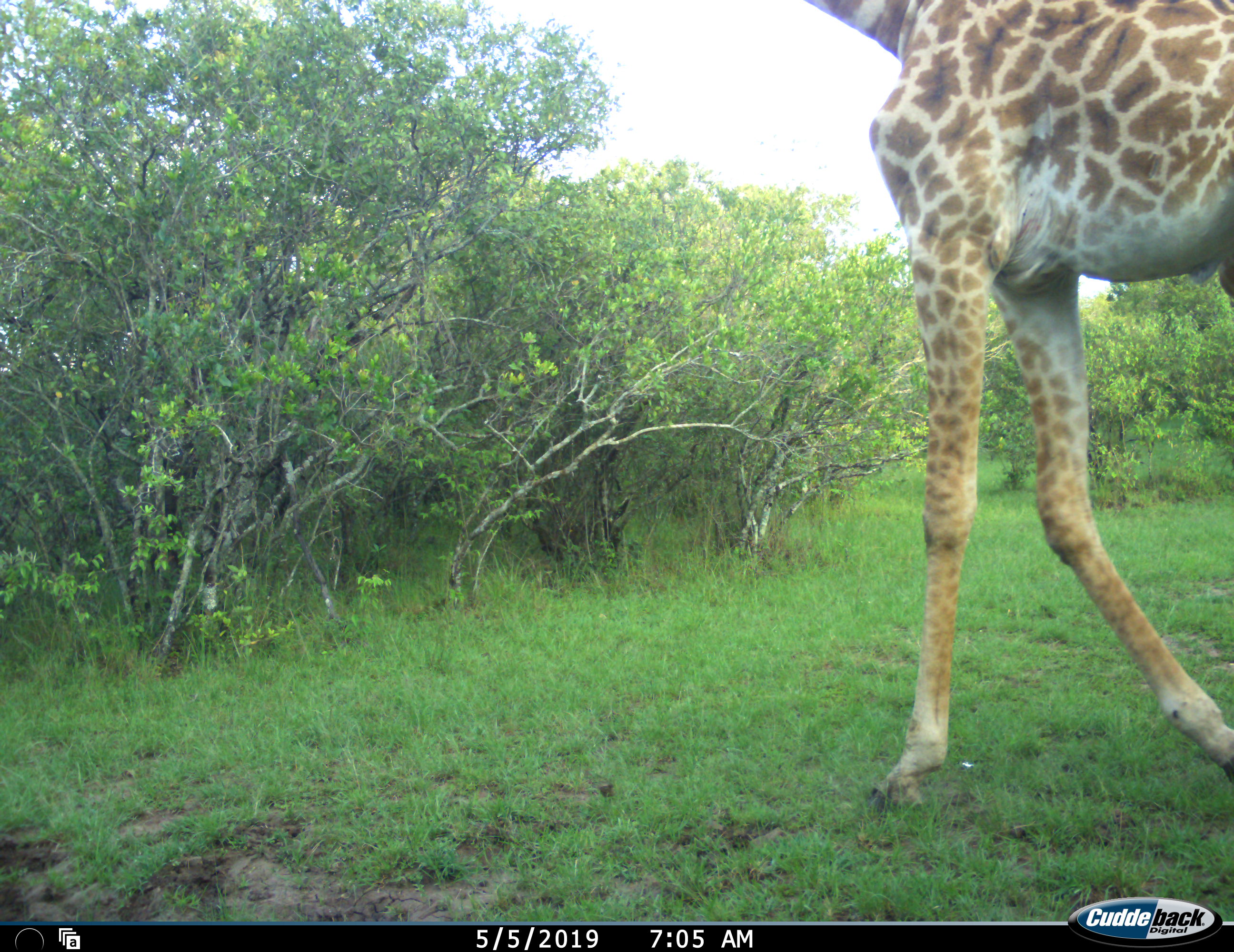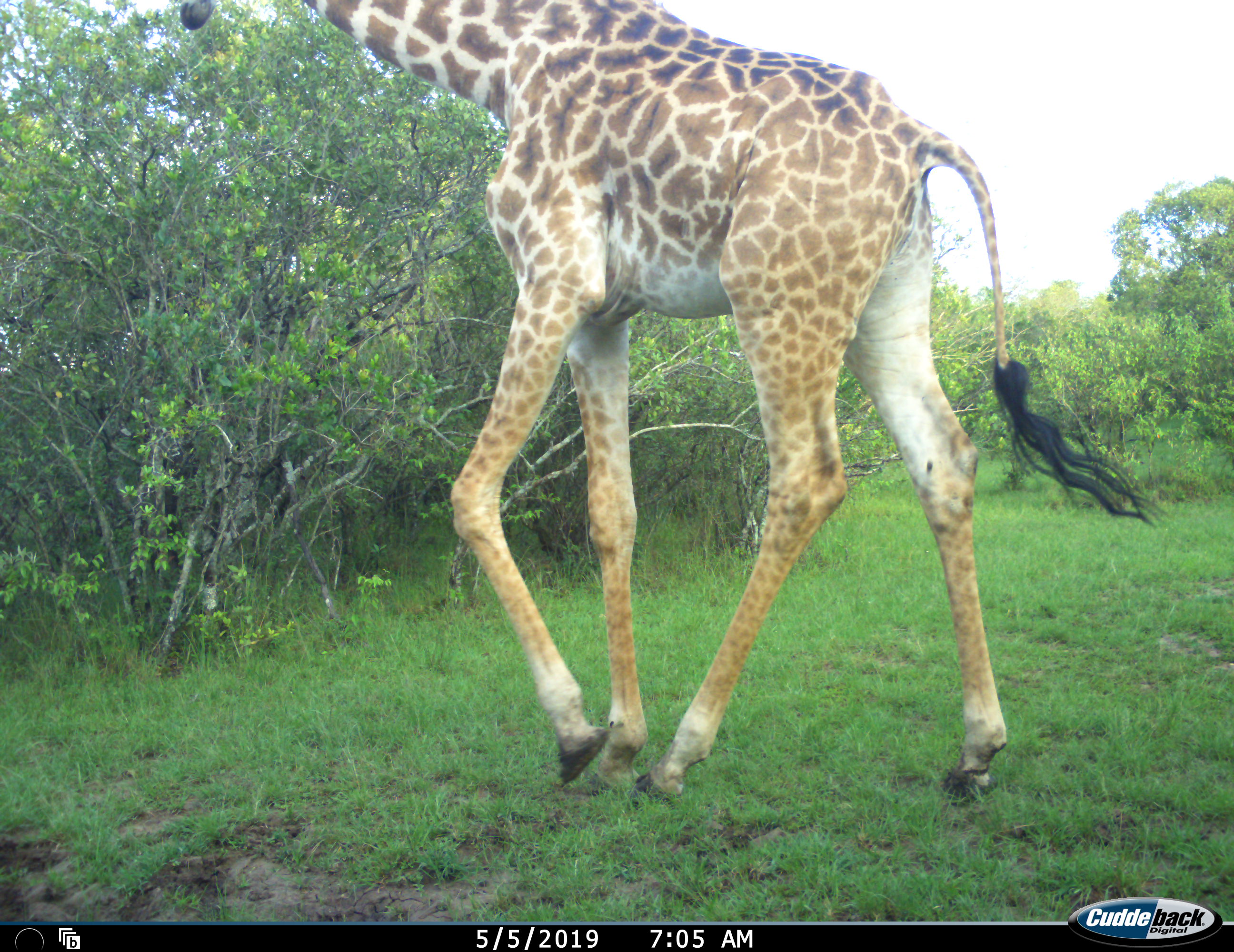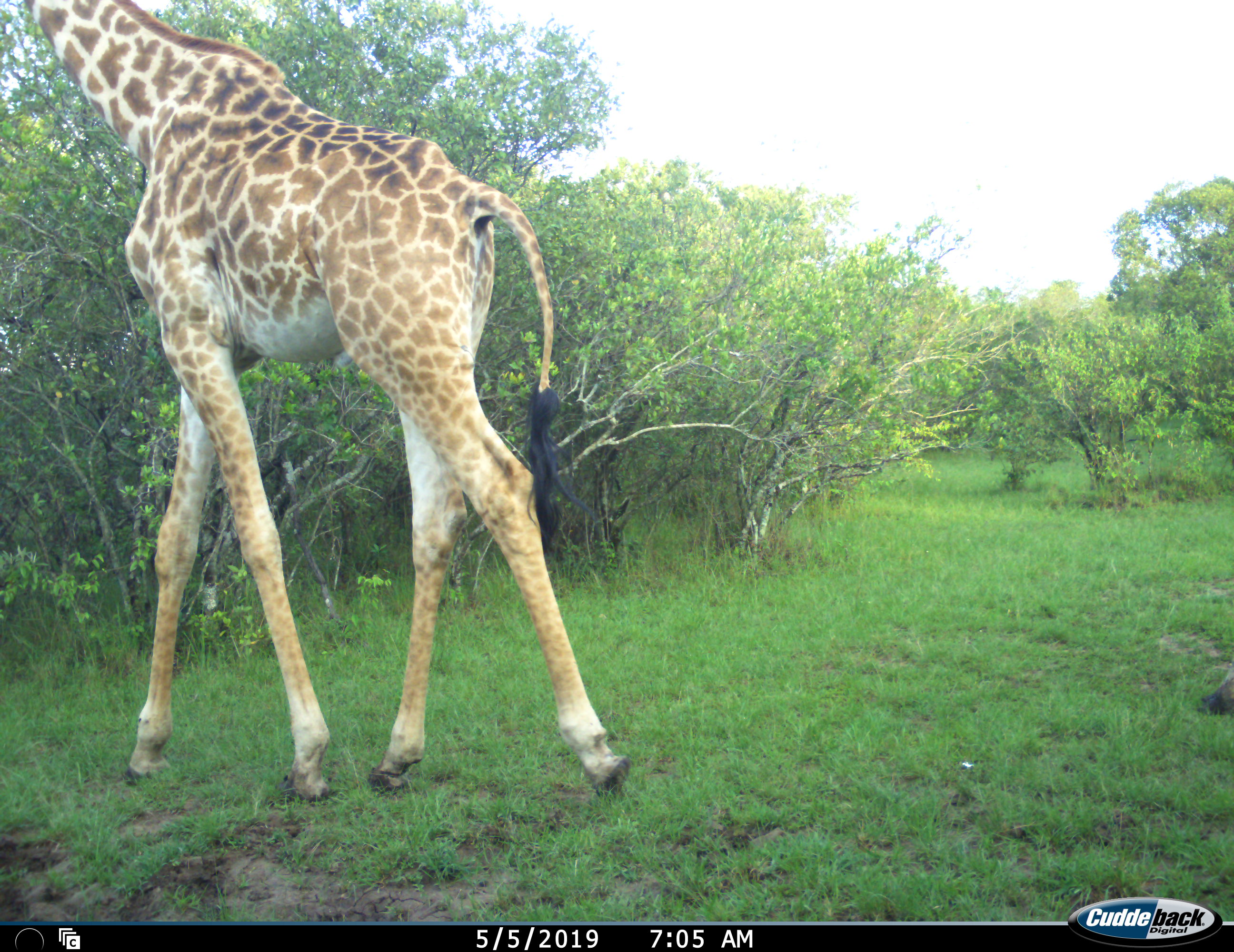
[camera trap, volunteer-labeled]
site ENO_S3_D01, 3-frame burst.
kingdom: Animalia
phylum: Chordata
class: Mammalia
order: Artiodactyla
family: Giraffidae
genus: Giraffa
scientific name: Giraffa camelopardalis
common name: giraffe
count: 2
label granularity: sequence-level